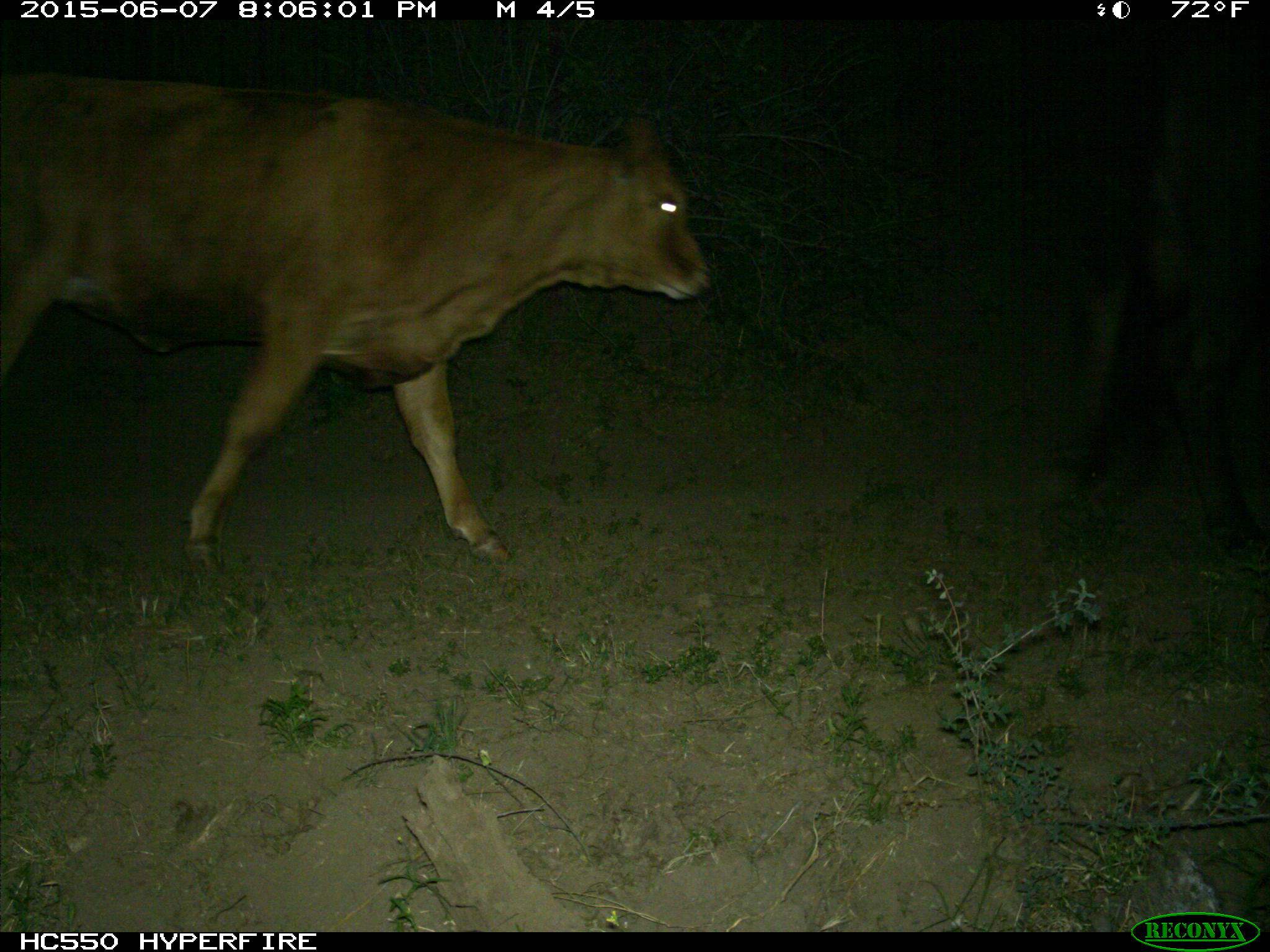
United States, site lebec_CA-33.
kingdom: Animalia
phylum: Chordata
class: Mammalia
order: Artiodactyla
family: Bovidae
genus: Bos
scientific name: Bos taurus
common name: domestic cow